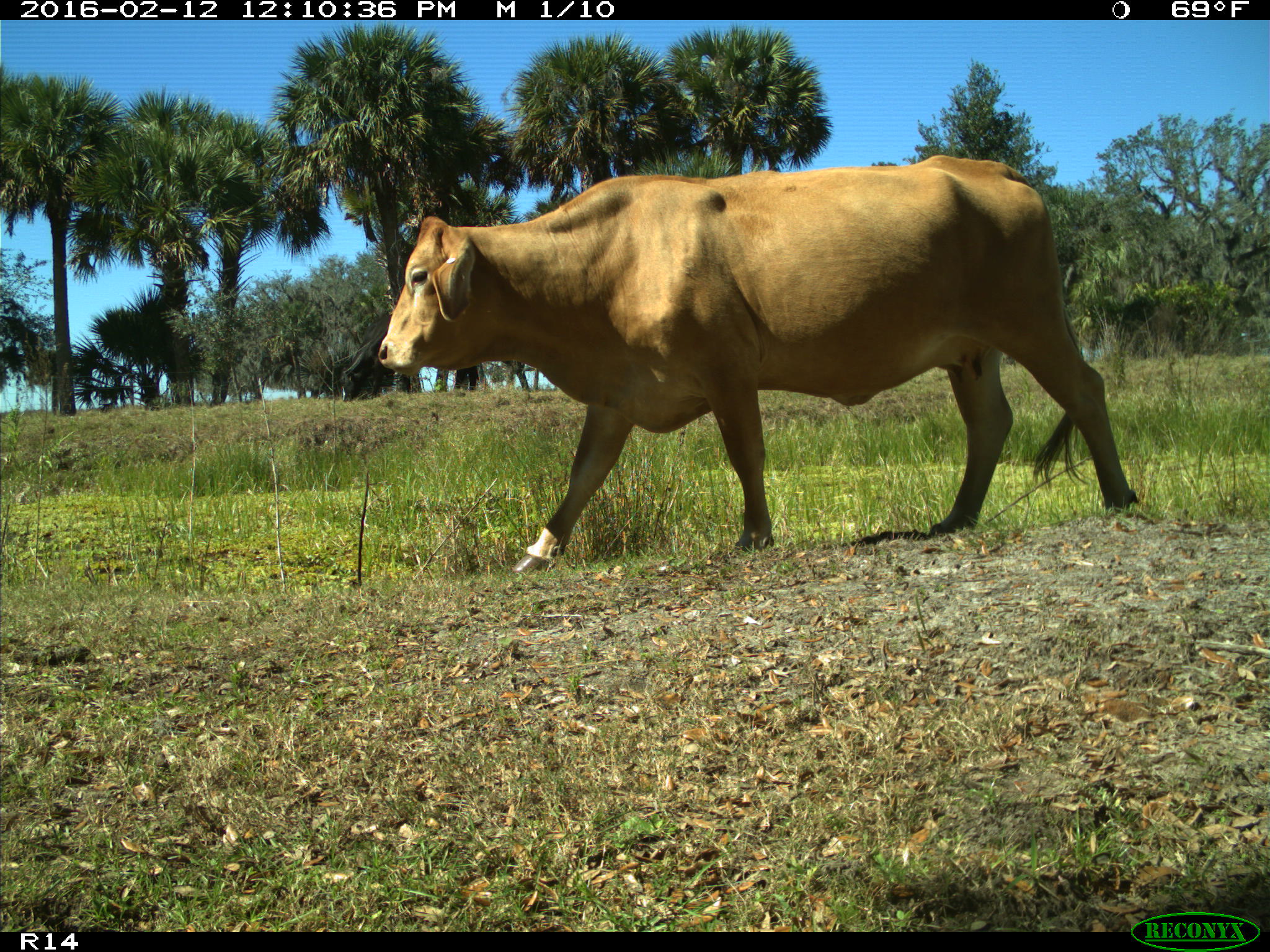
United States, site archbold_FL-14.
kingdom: Animalia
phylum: Chordata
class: Mammalia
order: Artiodactyla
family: Bovidae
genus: Bos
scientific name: Bos taurus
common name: domestic cow